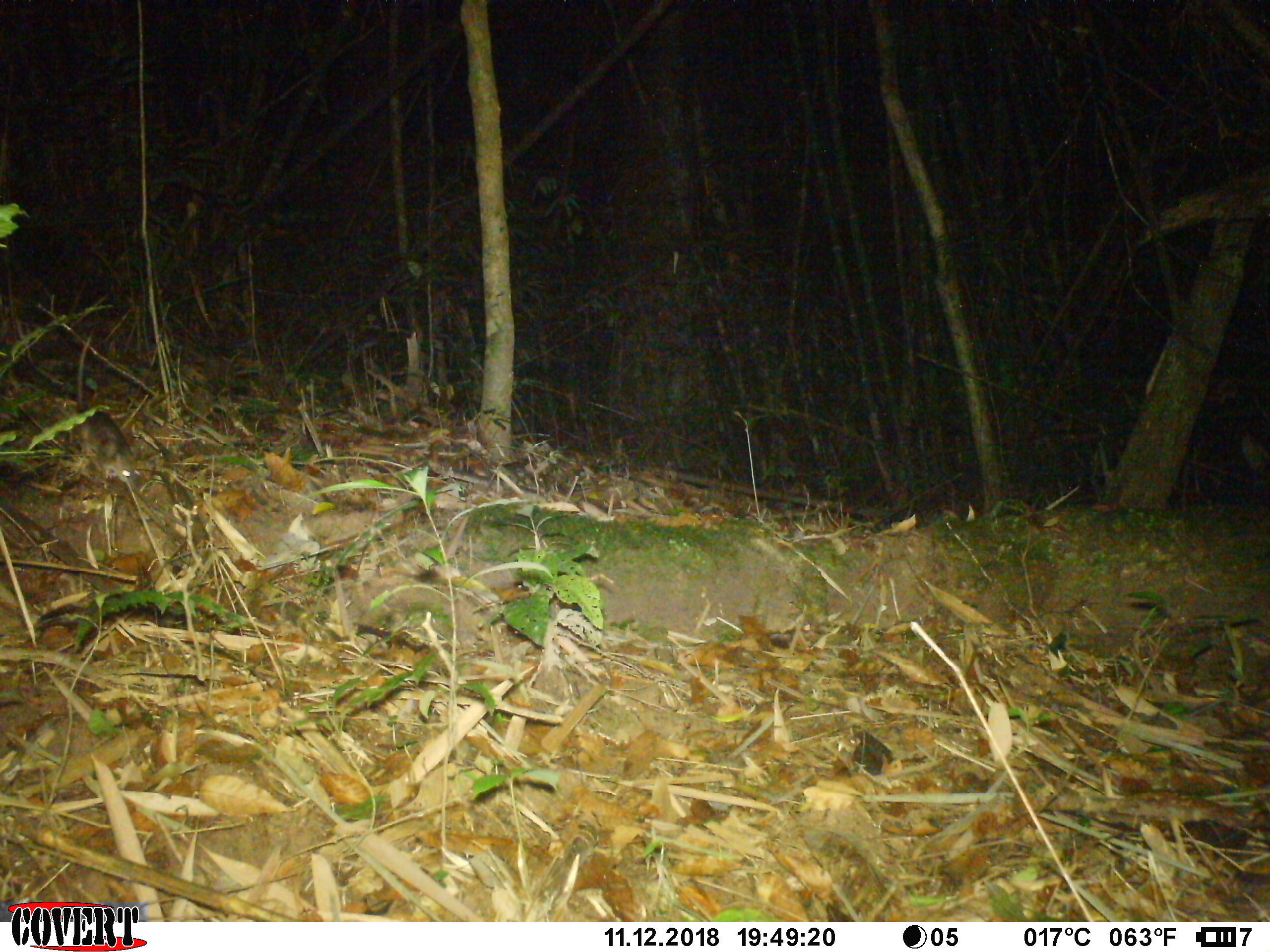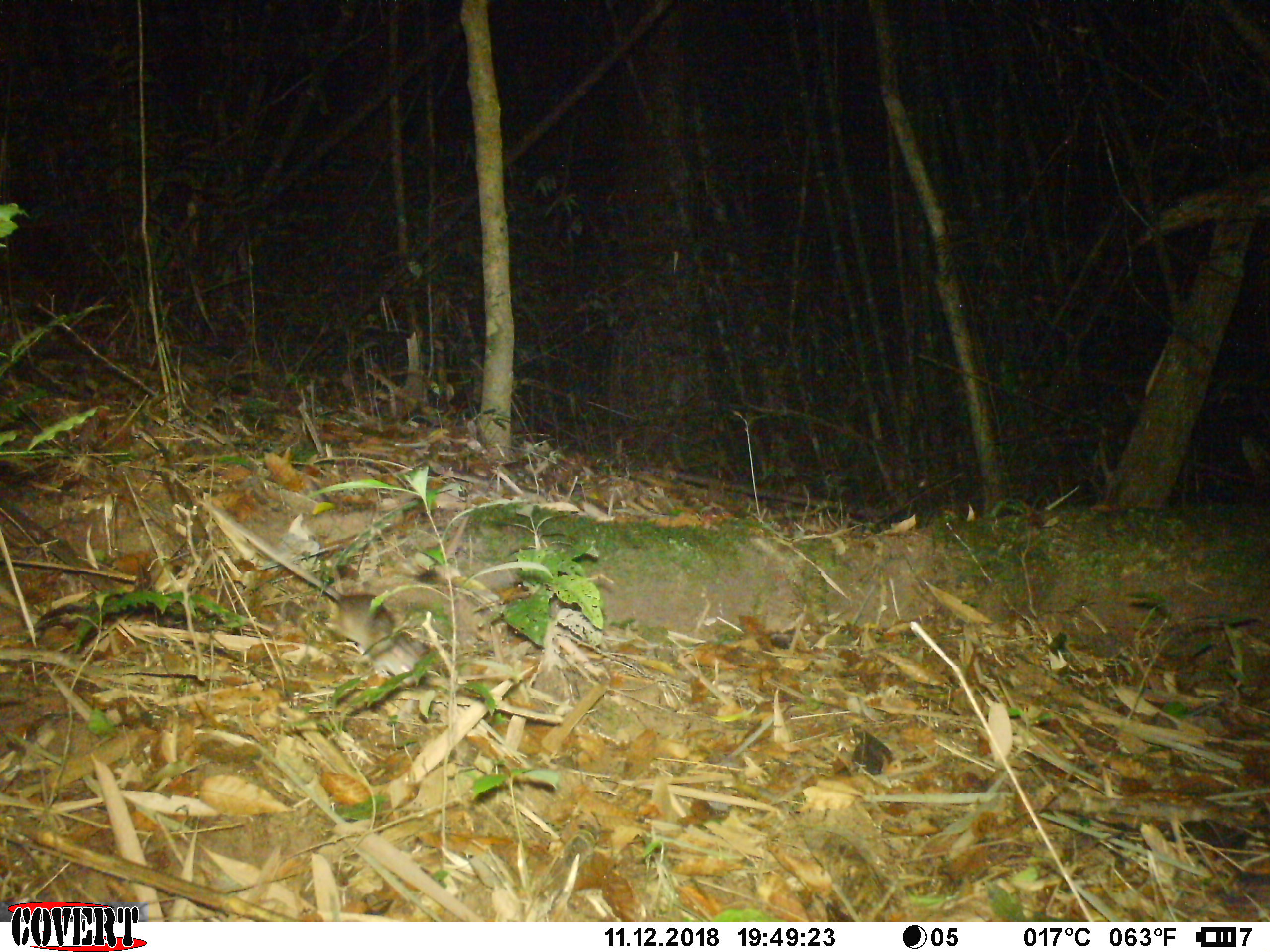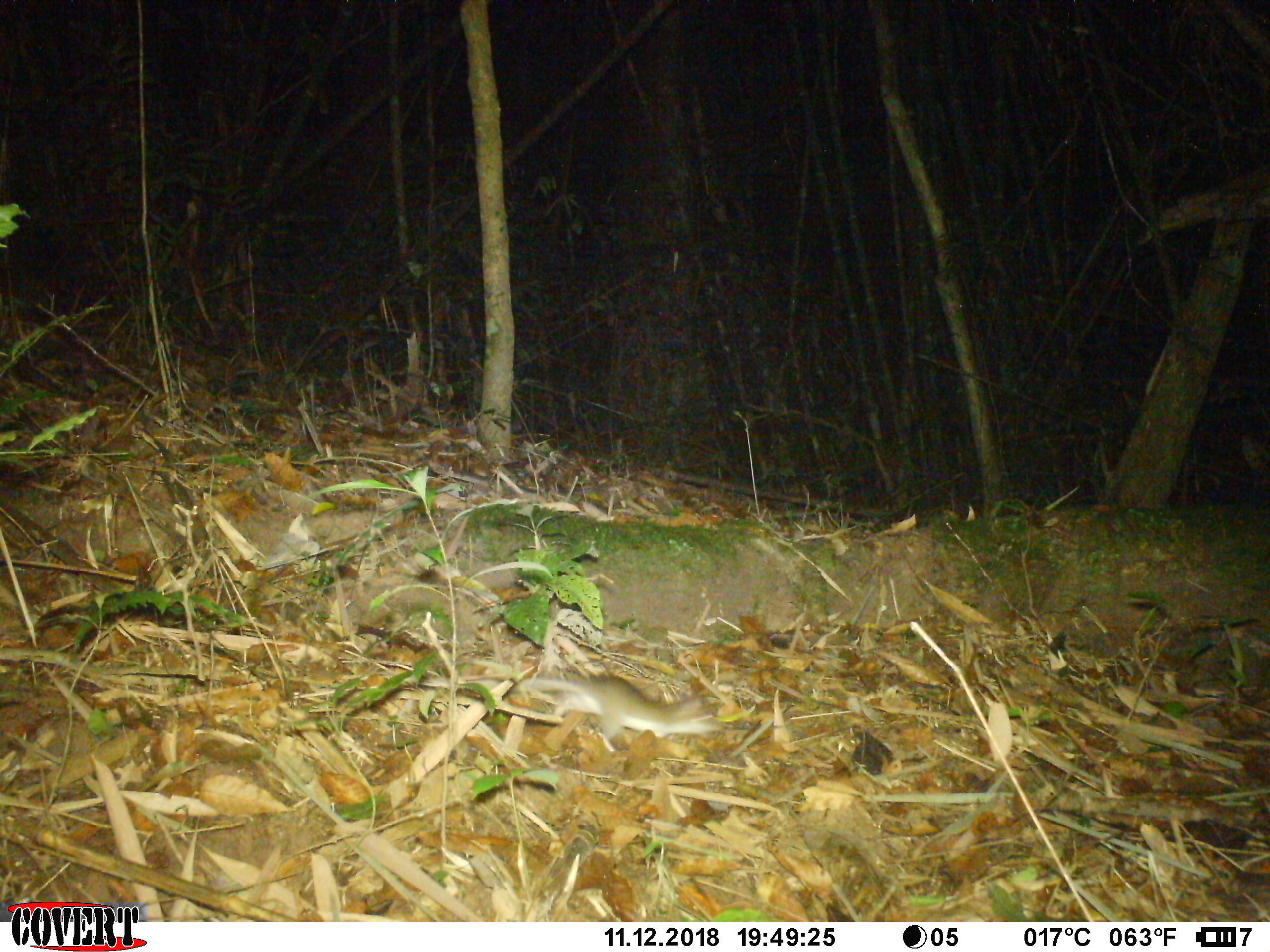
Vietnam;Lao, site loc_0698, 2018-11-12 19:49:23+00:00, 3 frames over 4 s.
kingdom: Animalia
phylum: Chordata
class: Mammalia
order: Rodentia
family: Muridae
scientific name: Muridae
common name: old-world mice and rats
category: unidentified murid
Unidentified murid (old-world mice and rats) (Muridae). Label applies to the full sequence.